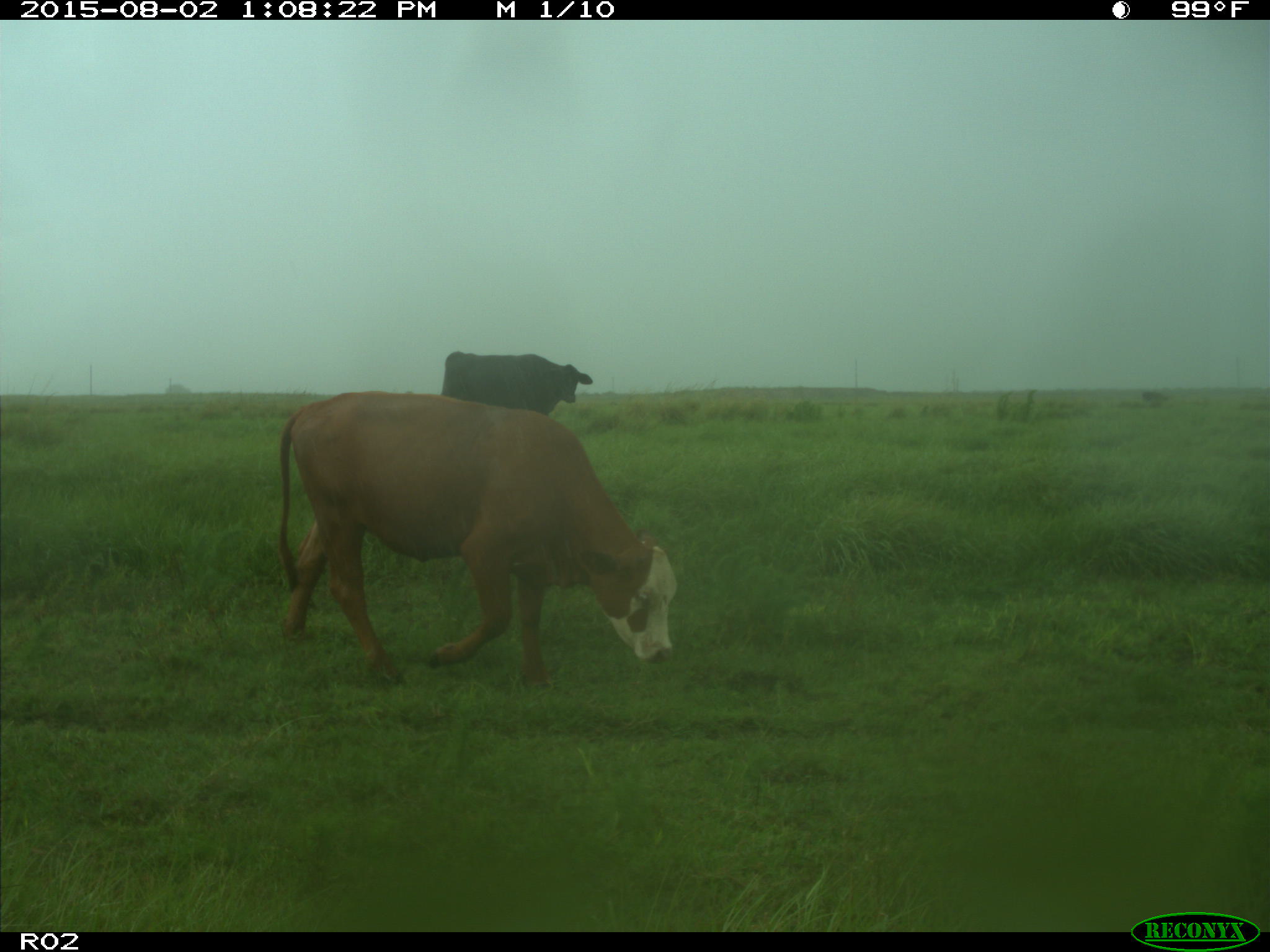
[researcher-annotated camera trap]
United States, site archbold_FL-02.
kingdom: Animalia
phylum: Chordata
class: Mammalia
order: Artiodactyla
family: Bovidae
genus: Bos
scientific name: Bos taurus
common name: domestic cow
Bos taurus (domestic cow).